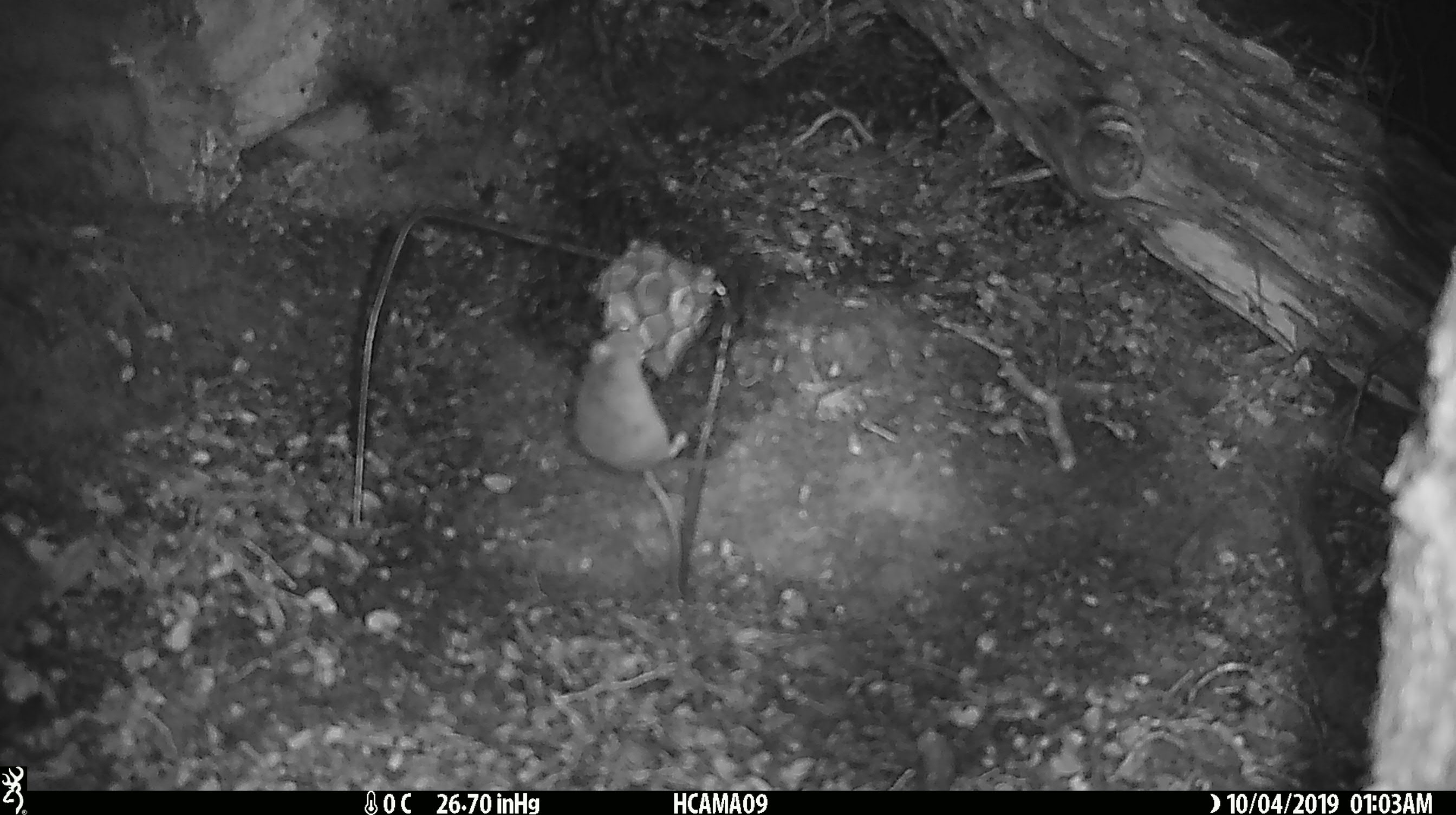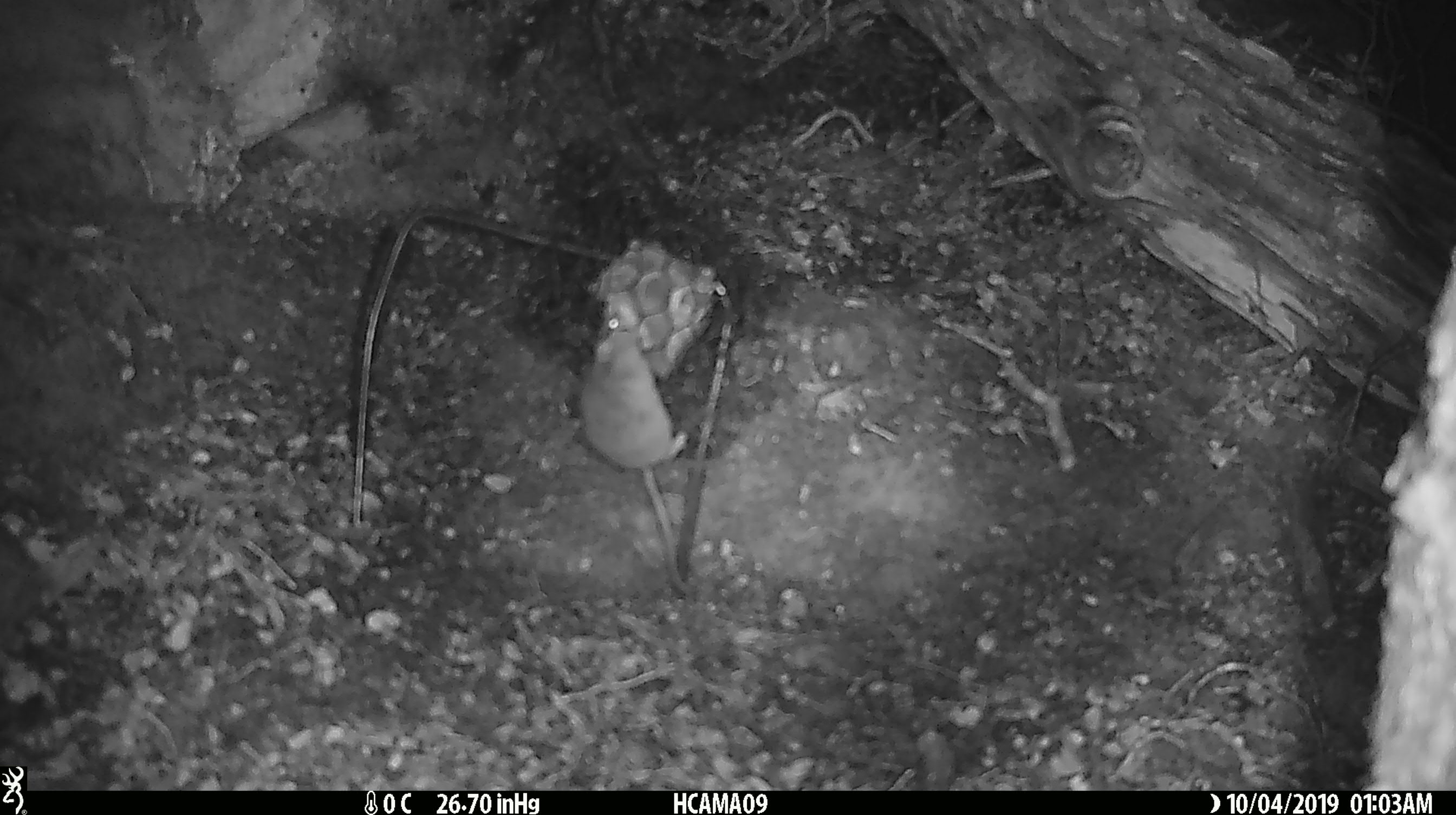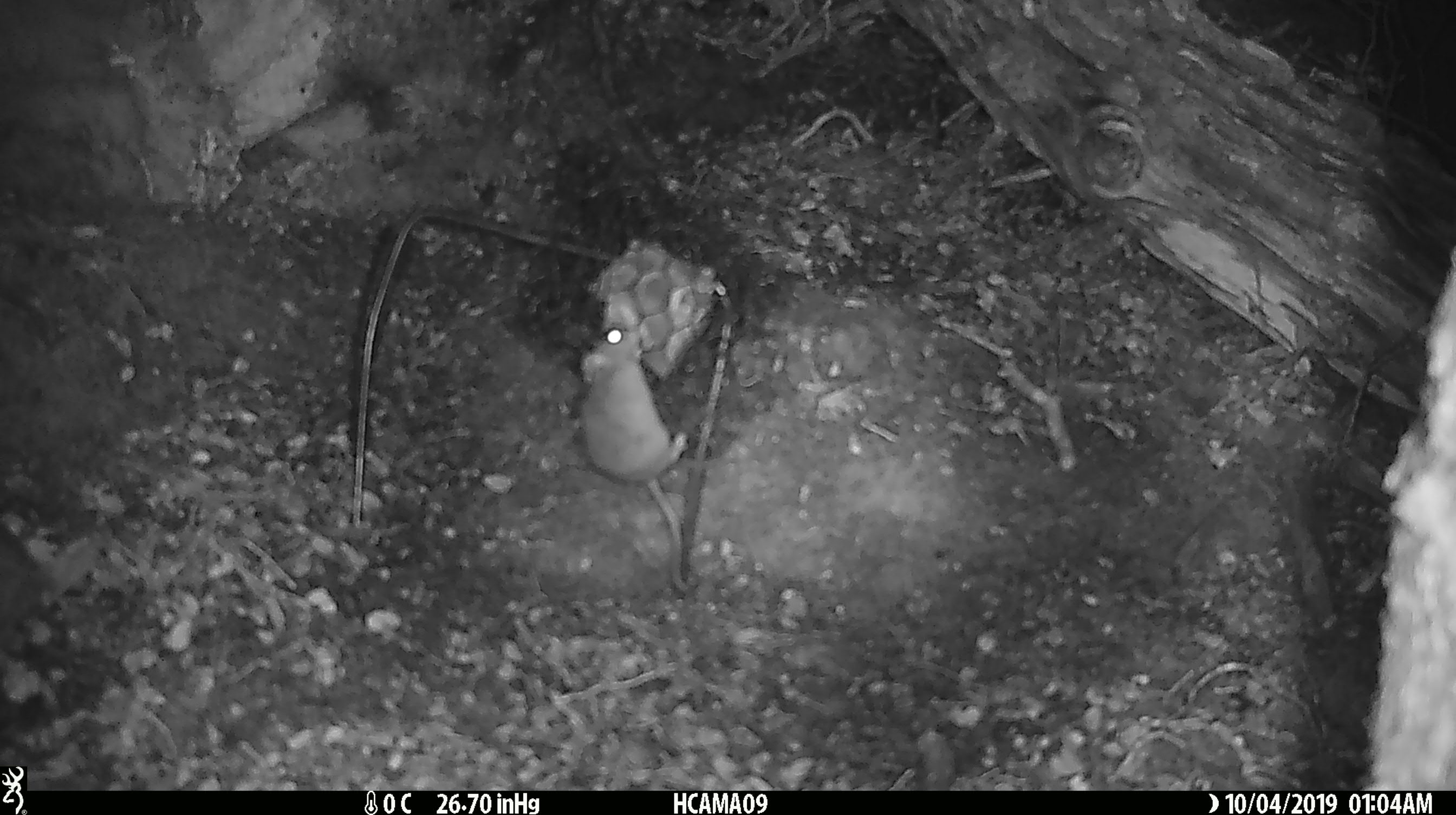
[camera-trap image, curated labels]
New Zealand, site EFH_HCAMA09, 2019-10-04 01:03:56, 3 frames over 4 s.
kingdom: Animalia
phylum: Chordata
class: Mammalia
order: Rodentia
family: Muridae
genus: Mus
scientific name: Mus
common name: mouse